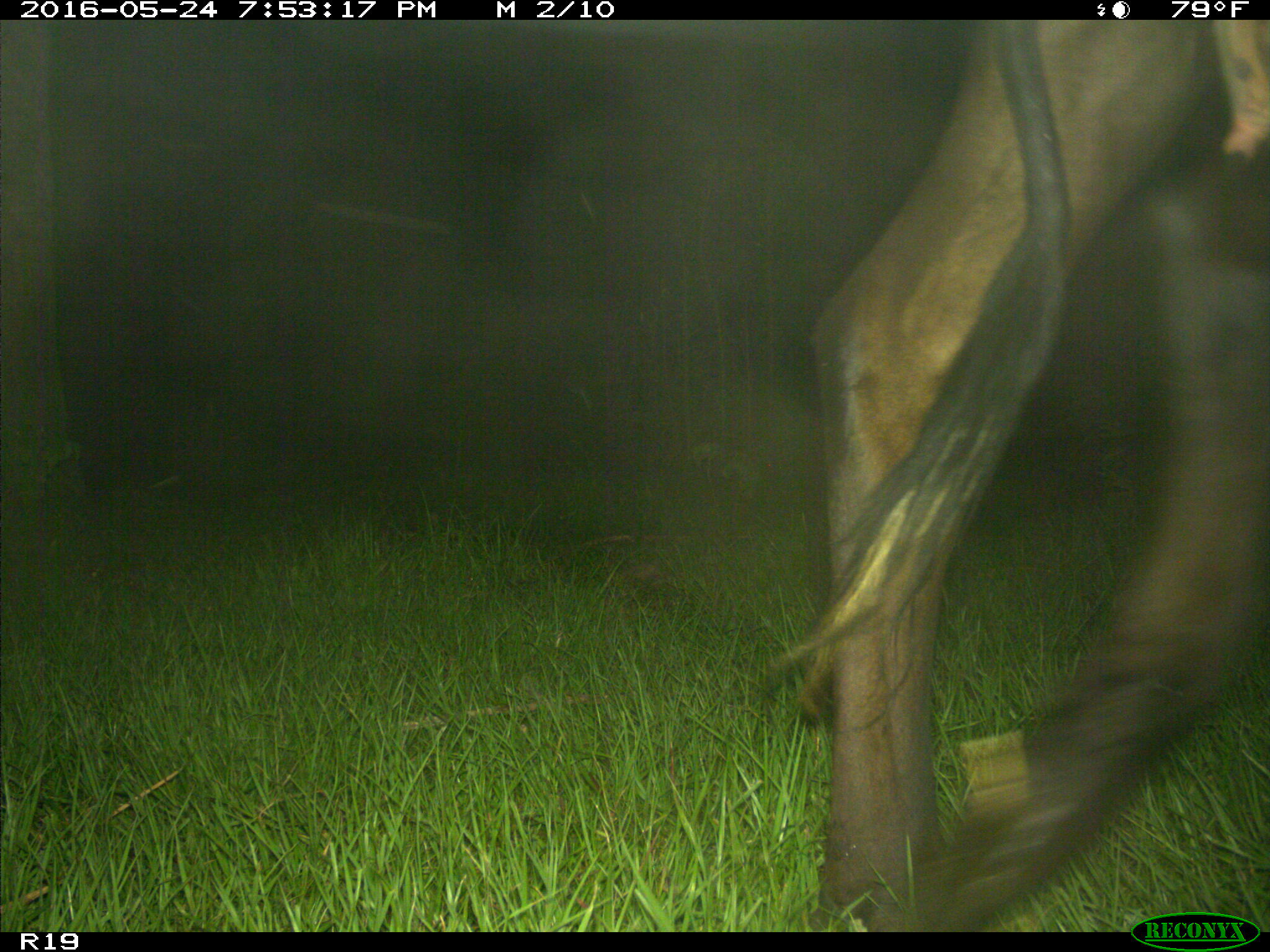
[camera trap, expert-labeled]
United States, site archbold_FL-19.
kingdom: Animalia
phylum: Chordata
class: Mammalia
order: Artiodactyla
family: Bovidae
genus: Bos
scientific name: Bos taurus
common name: domestic cow